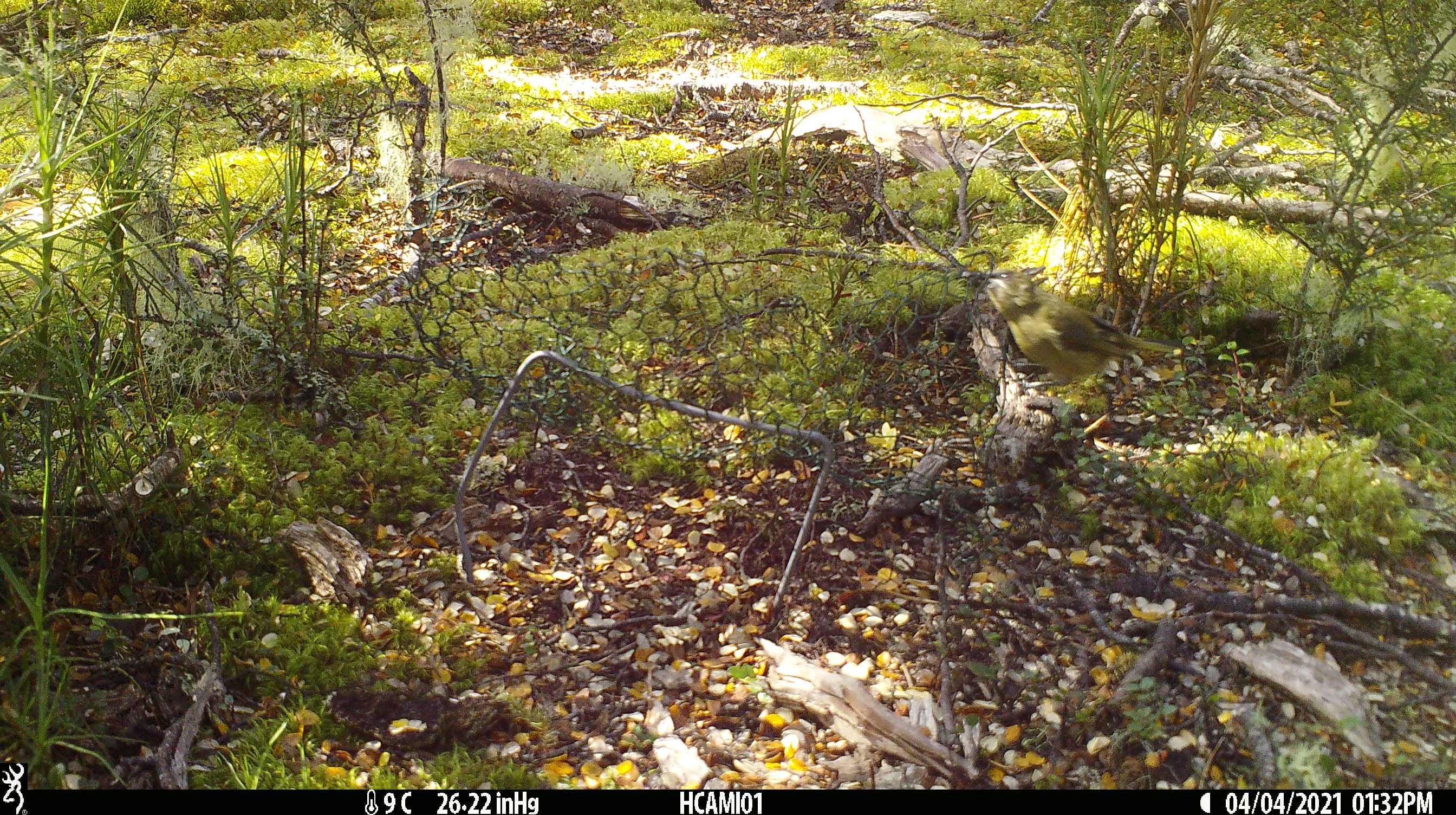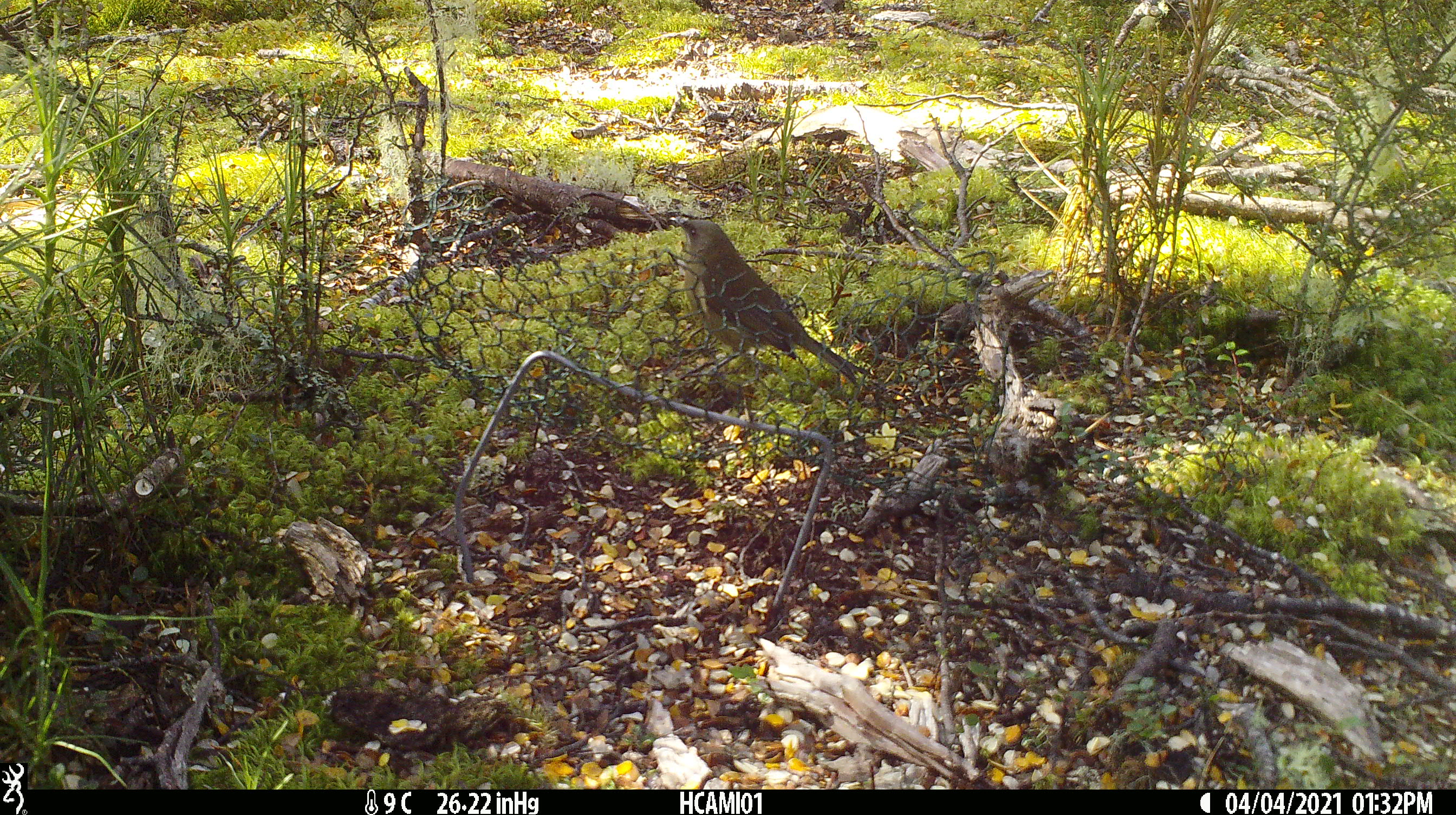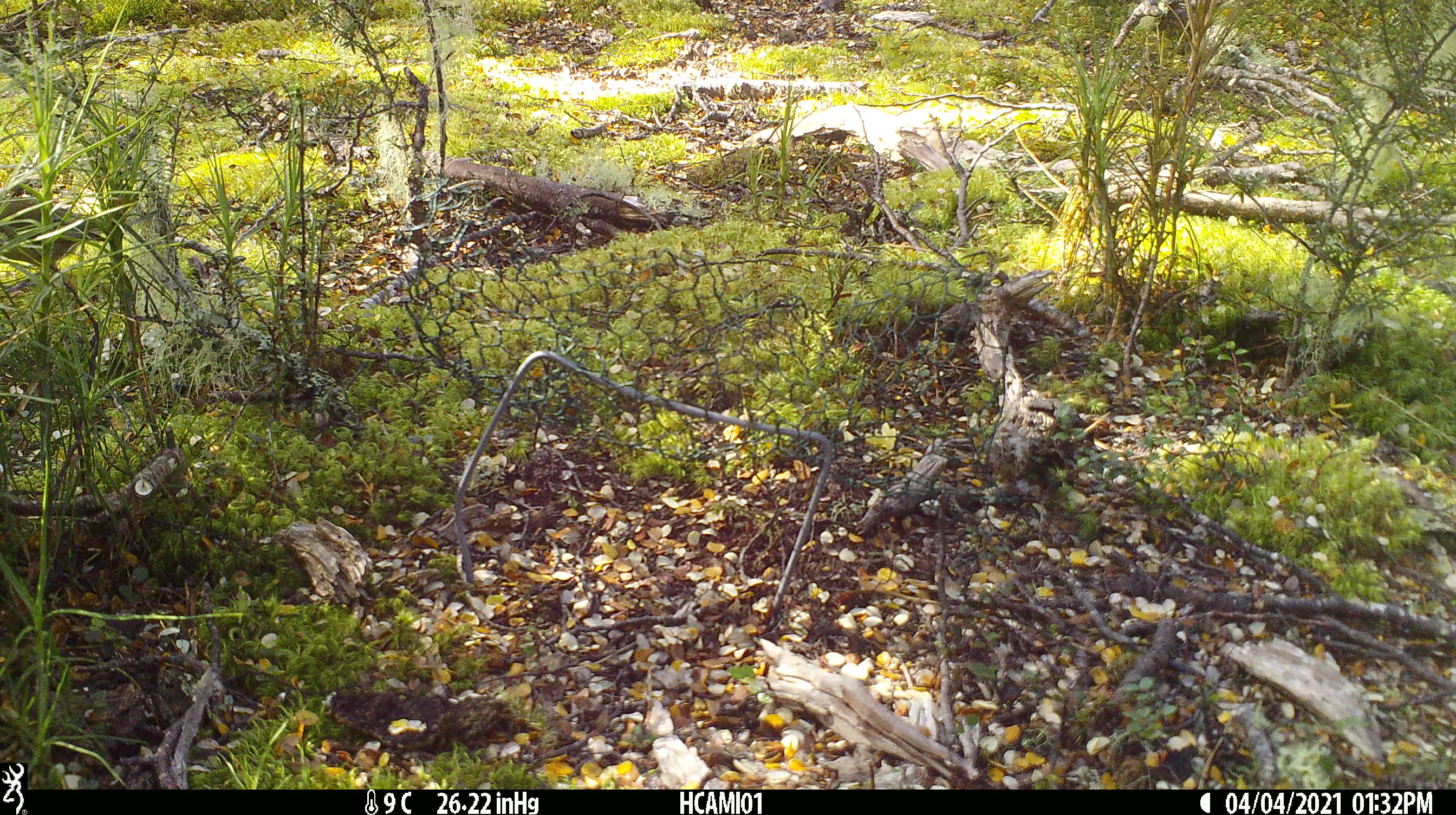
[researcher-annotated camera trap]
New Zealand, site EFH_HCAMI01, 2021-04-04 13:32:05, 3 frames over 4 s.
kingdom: Animalia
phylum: Chordata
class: Aves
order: Passeriformes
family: Meliphagidae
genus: Anthornis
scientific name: Anthornis melanura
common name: new zealand bellbird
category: bellbird